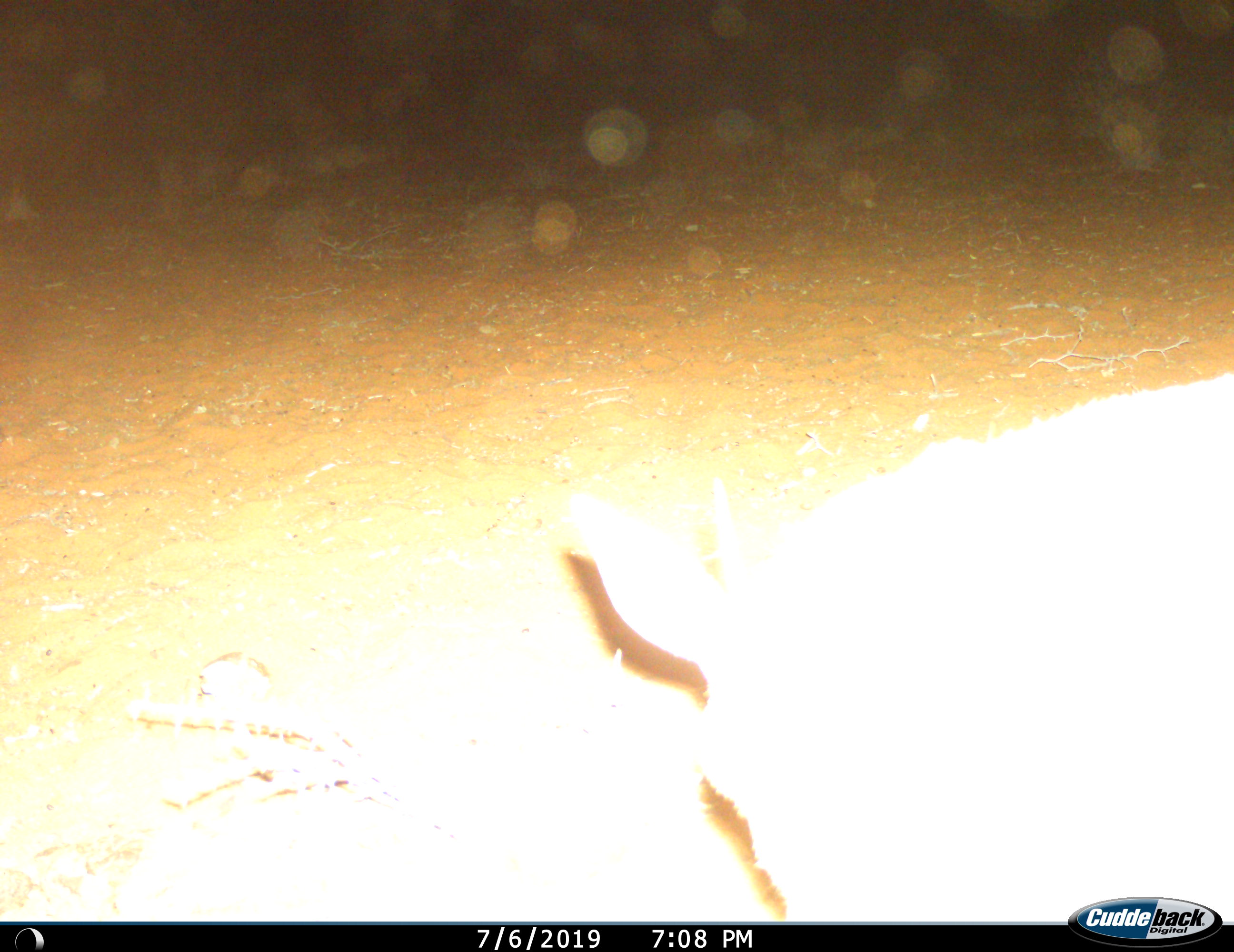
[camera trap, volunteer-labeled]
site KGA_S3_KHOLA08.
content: unidentified animal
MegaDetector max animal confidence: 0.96